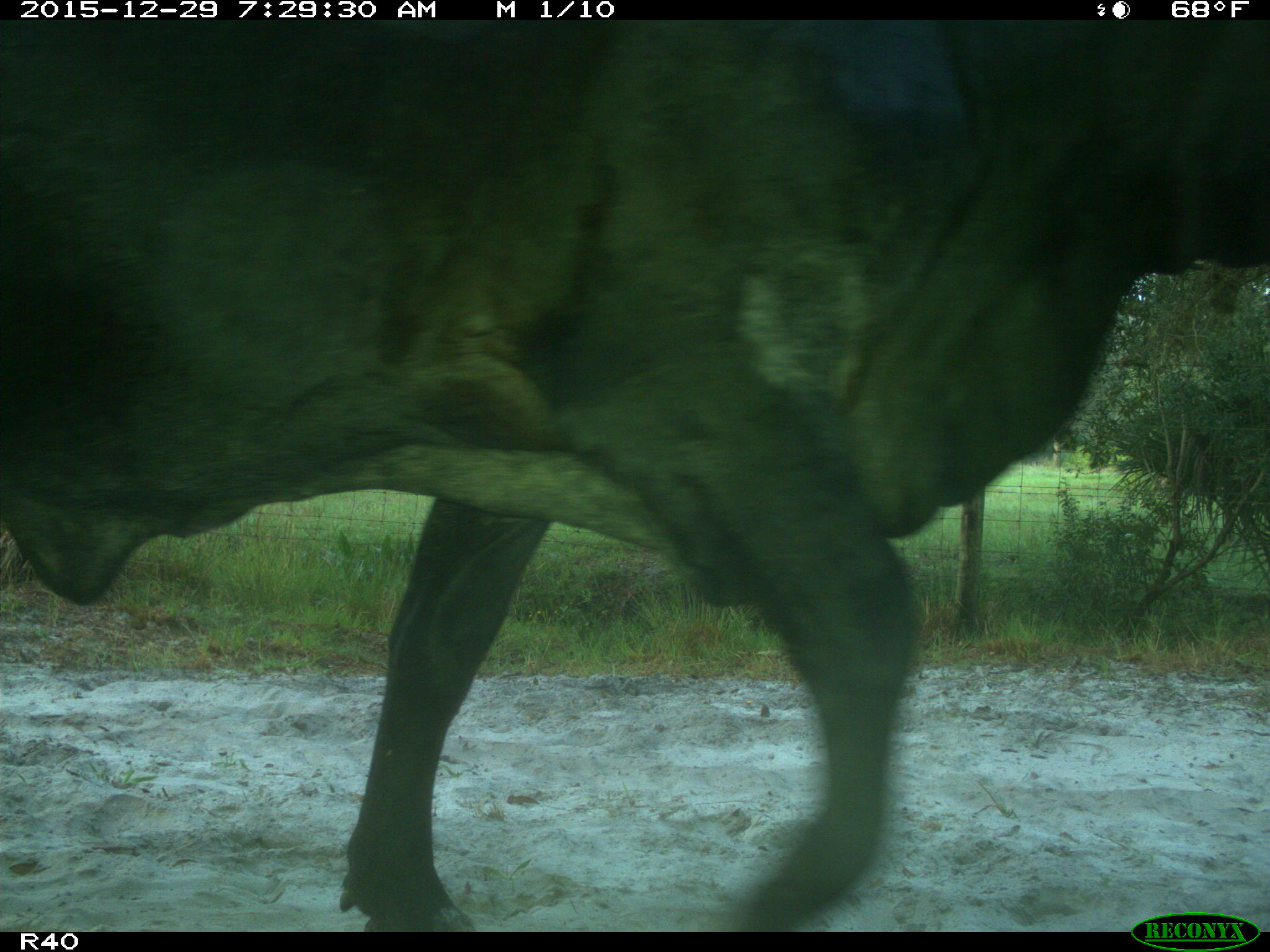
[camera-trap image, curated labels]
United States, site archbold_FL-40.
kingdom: Animalia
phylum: Chordata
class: Mammalia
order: Artiodactyla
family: Bovidae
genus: Bos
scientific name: Bos taurus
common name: domestic cow